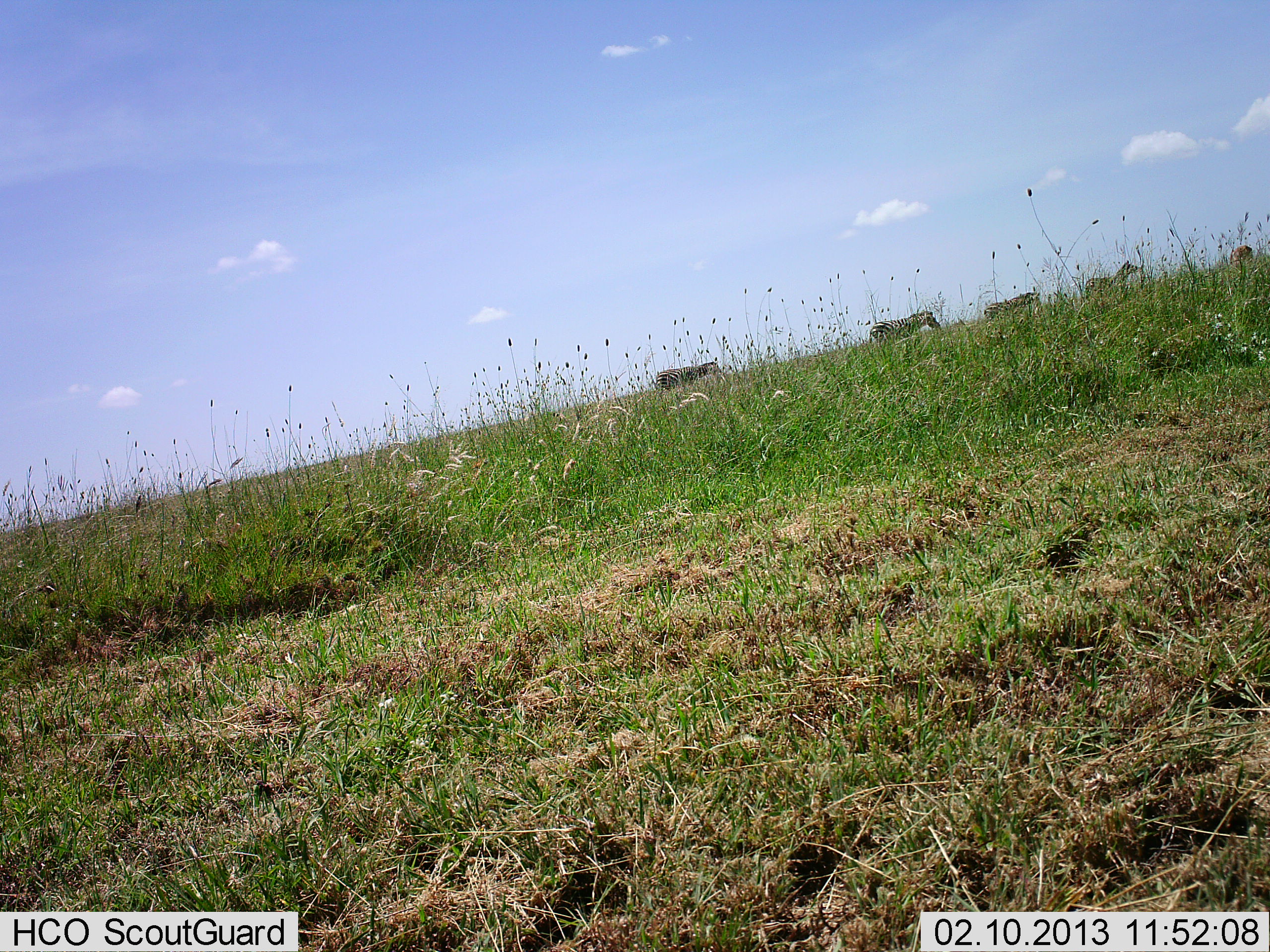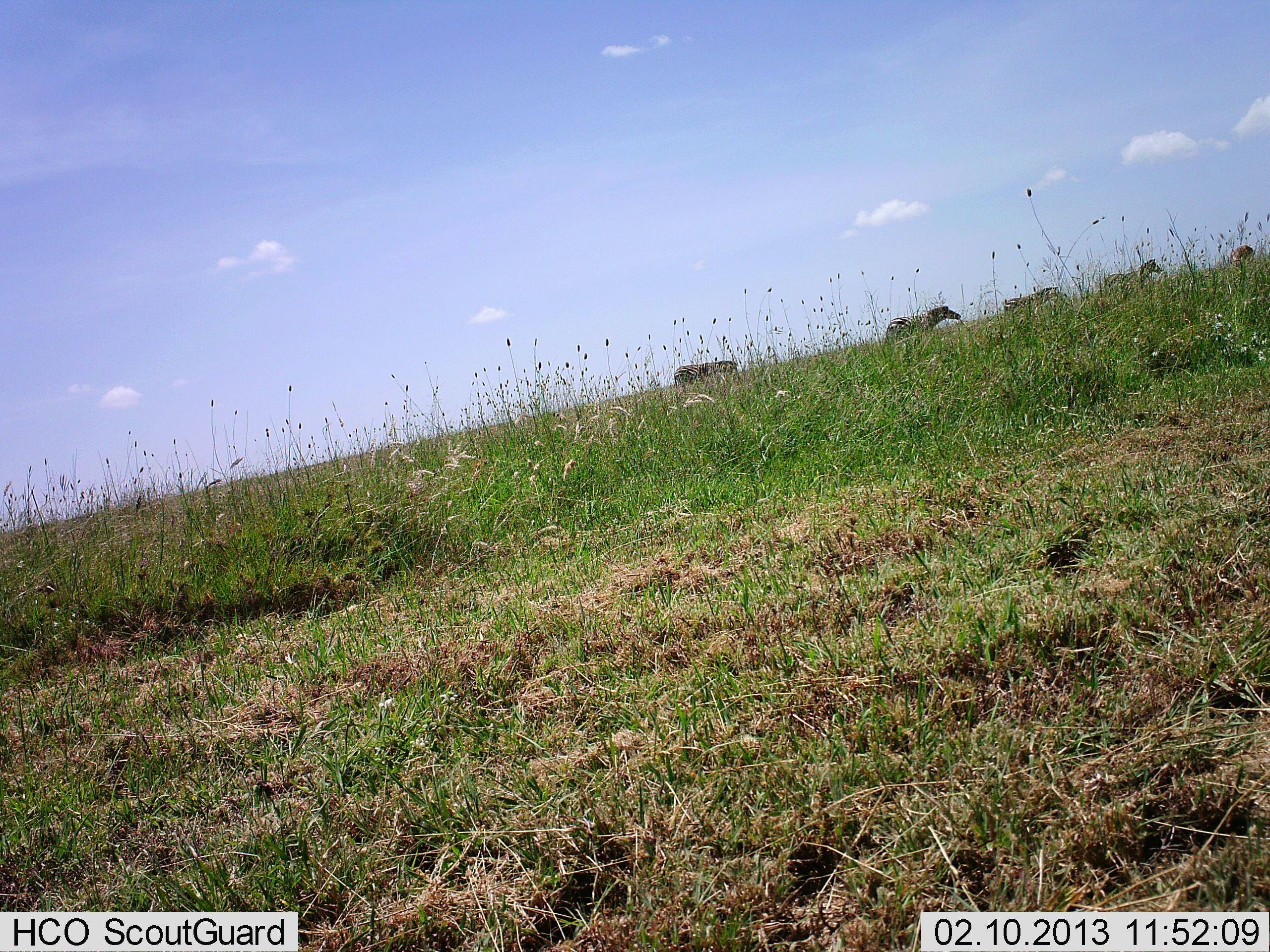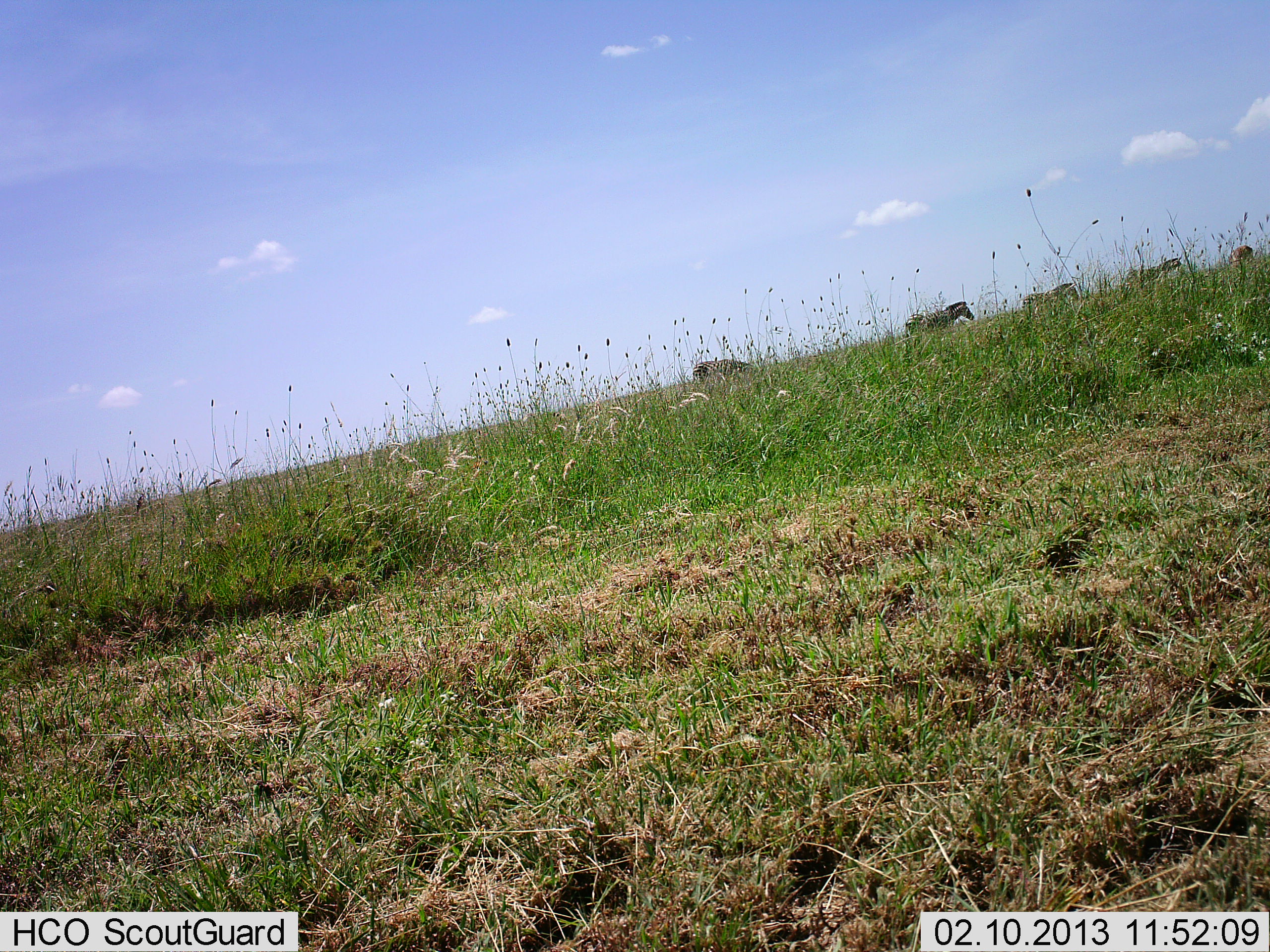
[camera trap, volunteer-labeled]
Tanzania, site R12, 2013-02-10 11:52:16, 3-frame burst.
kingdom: Animalia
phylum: Chordata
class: Mammalia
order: Perissodactyla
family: Equidae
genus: Equus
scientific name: Equus quagga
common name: plains zebra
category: zebra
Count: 4.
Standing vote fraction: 0%.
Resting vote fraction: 0%.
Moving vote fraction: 97%.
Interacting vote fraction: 0%.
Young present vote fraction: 0%.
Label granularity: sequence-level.